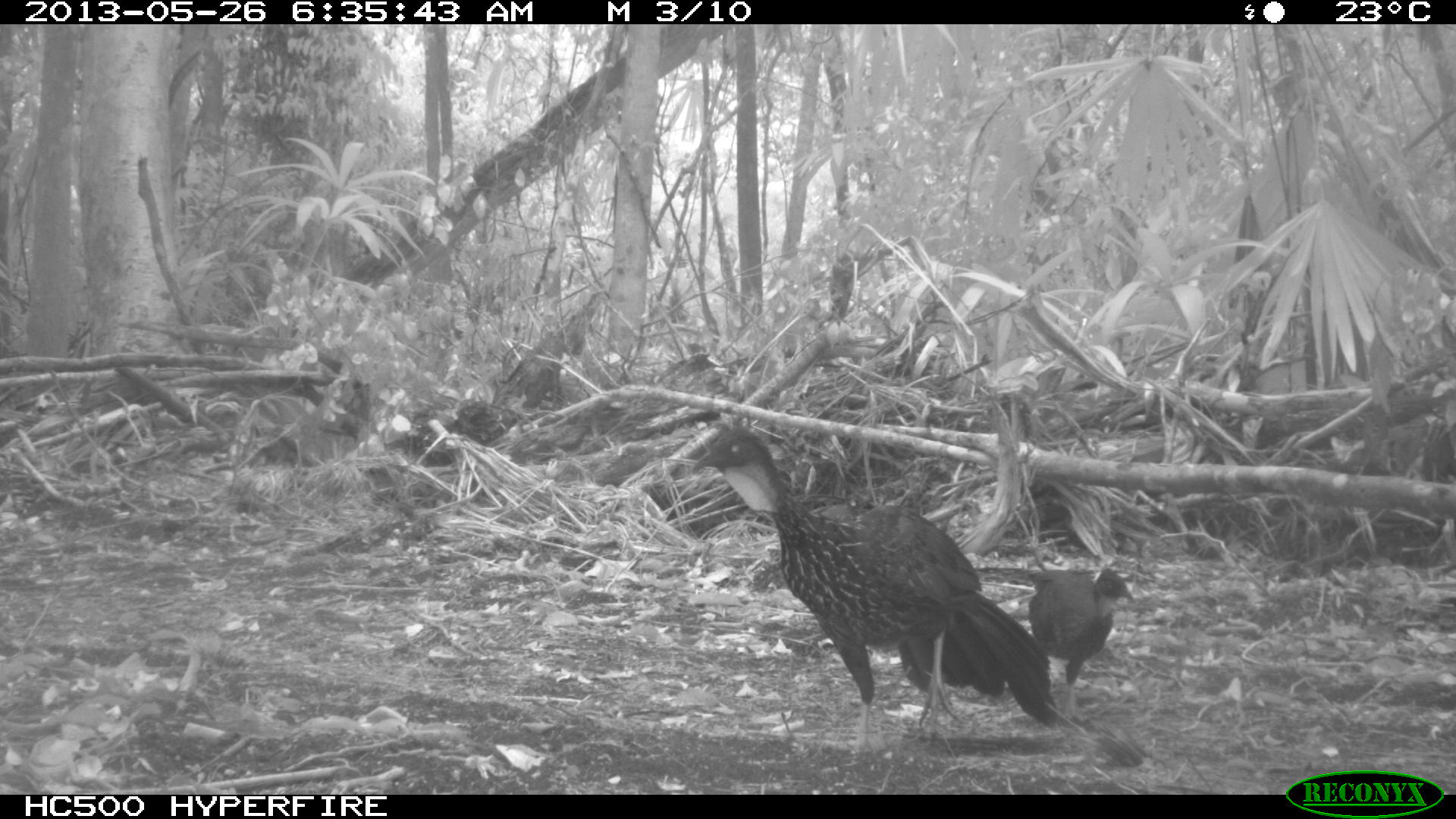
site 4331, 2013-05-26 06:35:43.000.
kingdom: Animalia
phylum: Chordata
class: Aves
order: Galliformes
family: Cracidae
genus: Penelope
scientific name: Penelope purpurascens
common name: crested guan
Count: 2.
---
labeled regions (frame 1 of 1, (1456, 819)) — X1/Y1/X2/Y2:
penelope purpurascens: 685/424/1059/756; 1023/563/1136/727